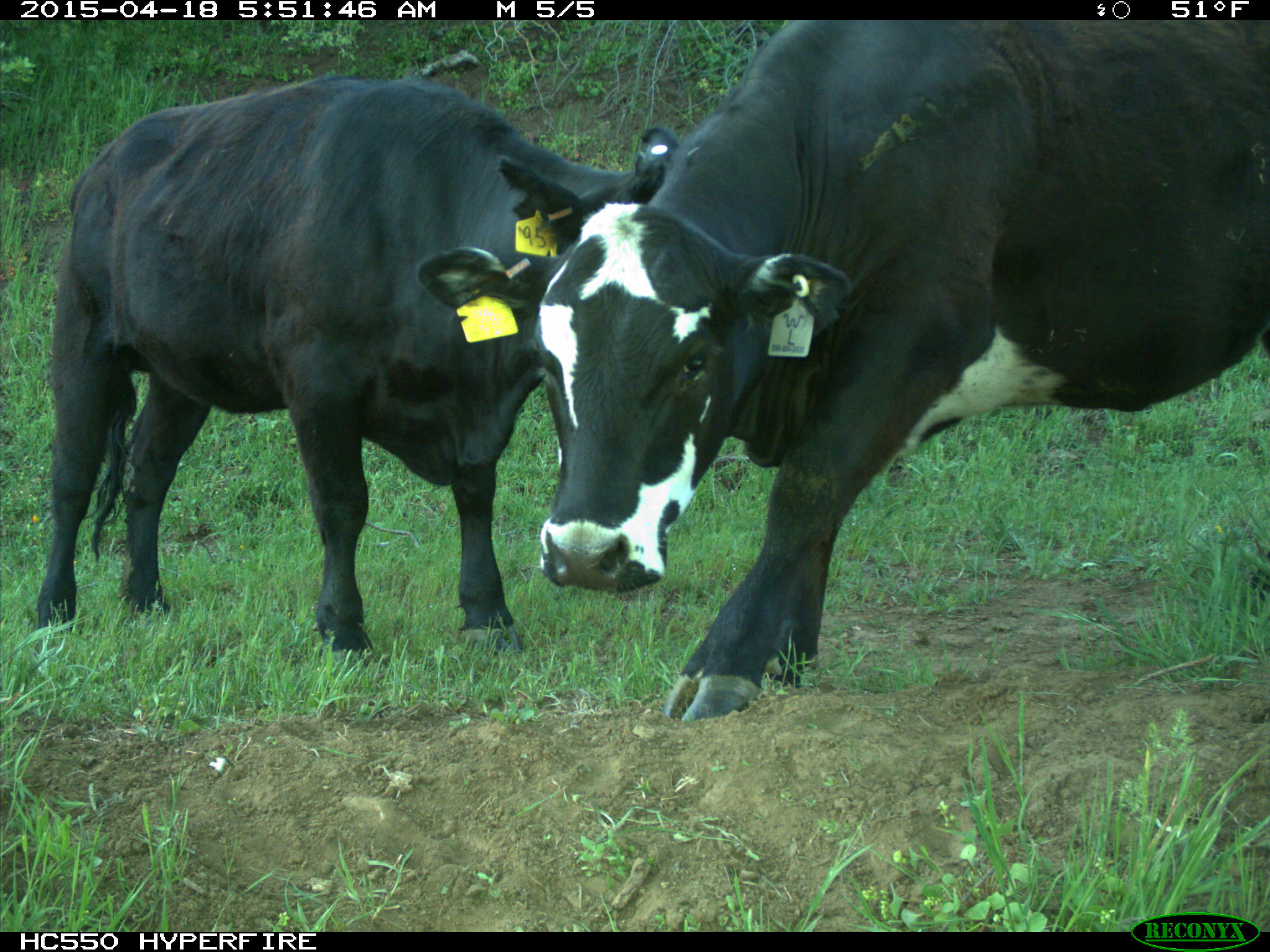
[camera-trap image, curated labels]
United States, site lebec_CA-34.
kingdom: Animalia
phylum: Chordata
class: Mammalia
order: Artiodactyla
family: Bovidae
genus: Bos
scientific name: Bos taurus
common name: domestic cow